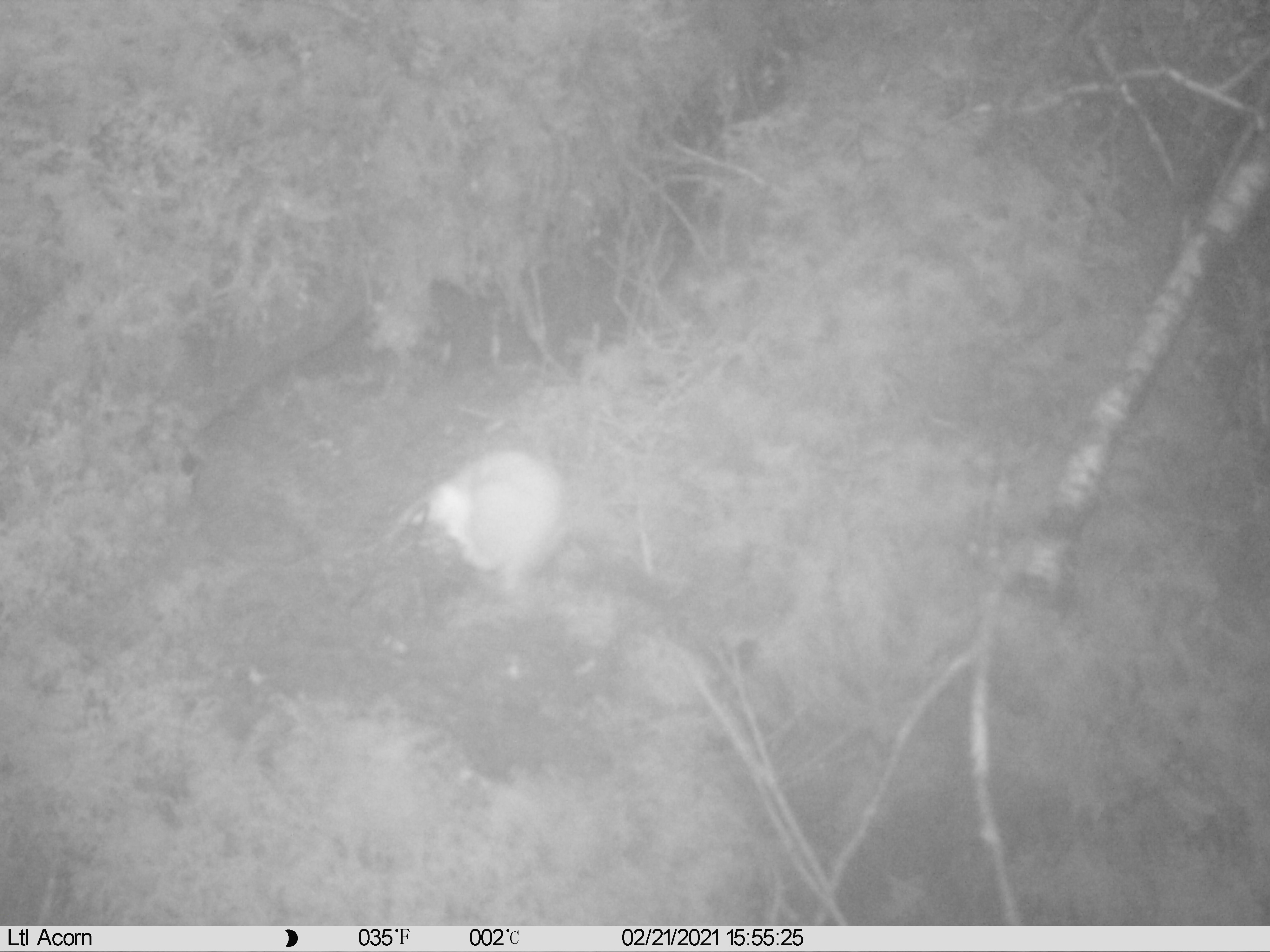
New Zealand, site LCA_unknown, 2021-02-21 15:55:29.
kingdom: Animalia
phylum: Chordata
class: Mammalia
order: Carnivora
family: Mustelidae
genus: Mustela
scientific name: Mustela erminea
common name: stoat